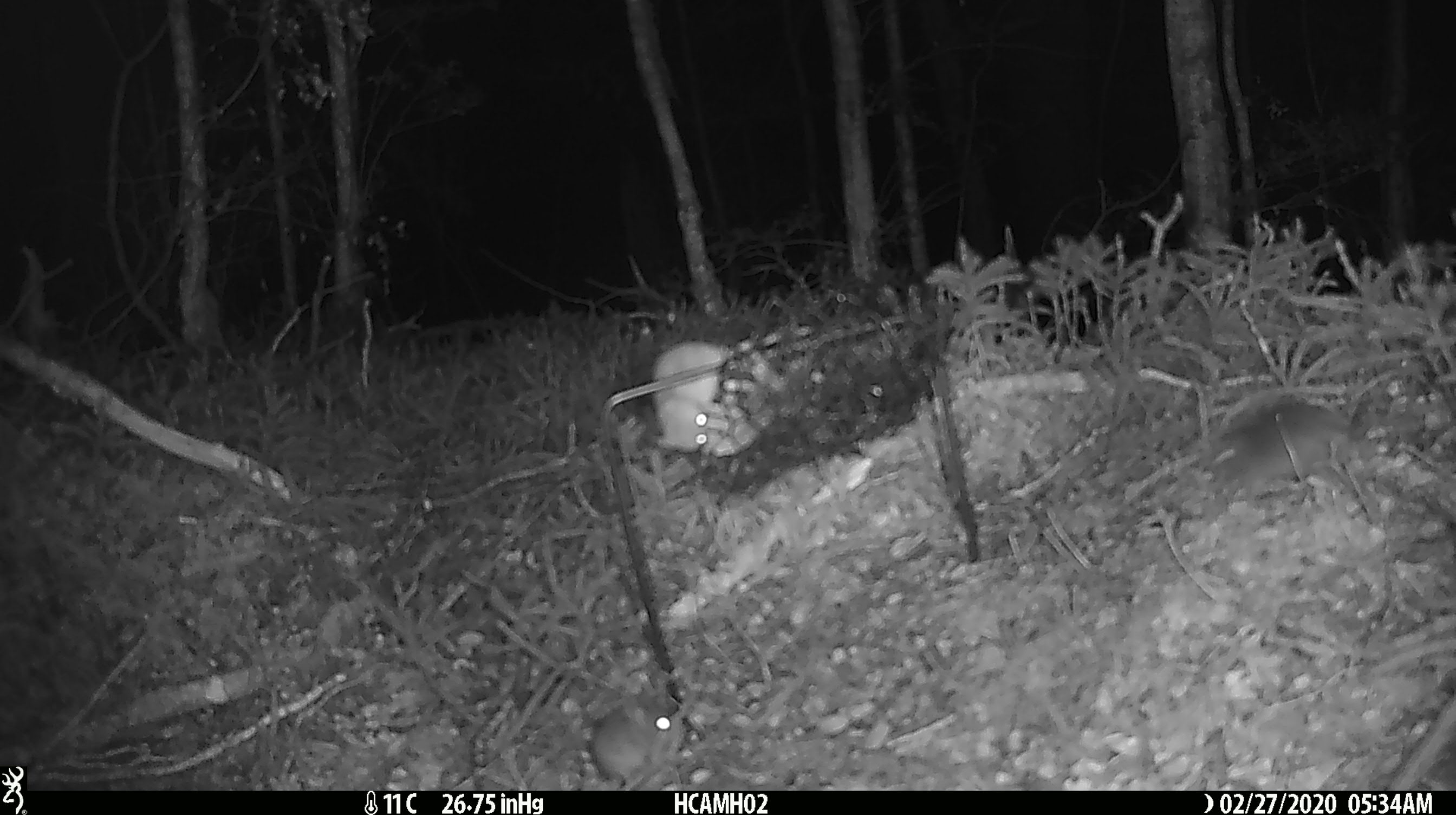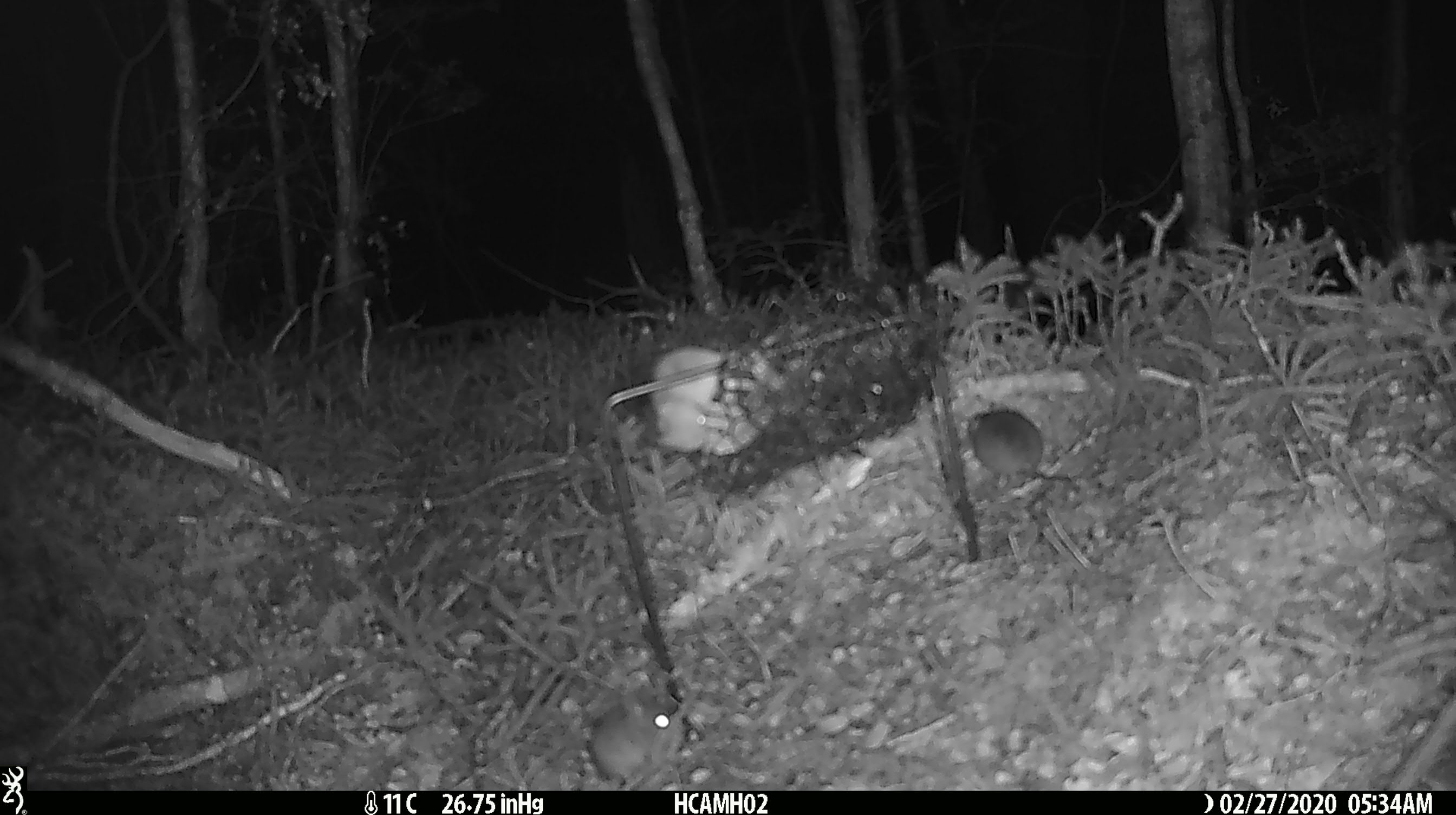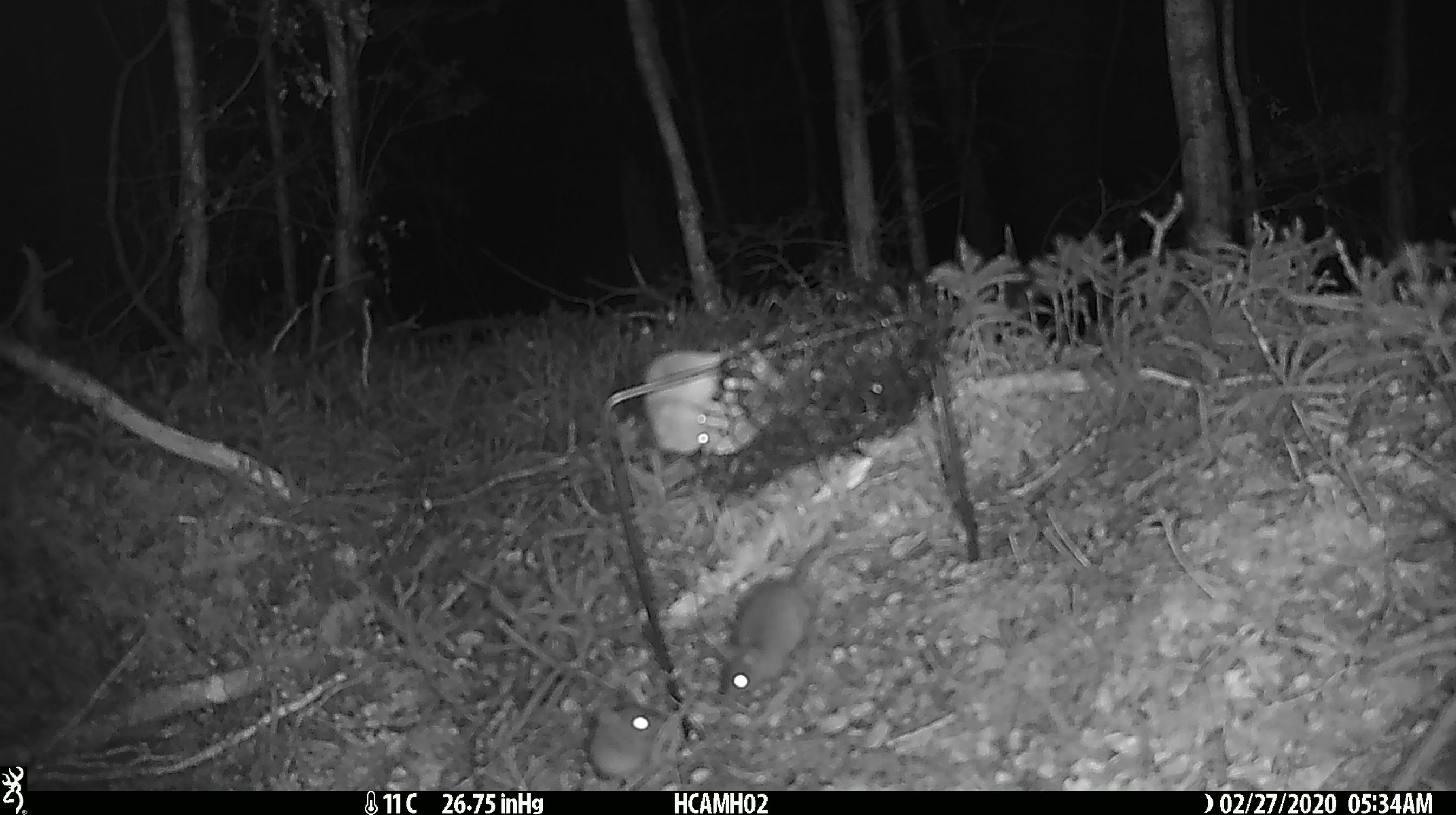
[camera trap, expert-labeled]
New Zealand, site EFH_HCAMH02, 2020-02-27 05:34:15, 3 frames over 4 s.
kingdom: Animalia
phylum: Chordata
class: Mammalia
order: Rodentia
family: Muridae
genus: Mus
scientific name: Mus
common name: mouse